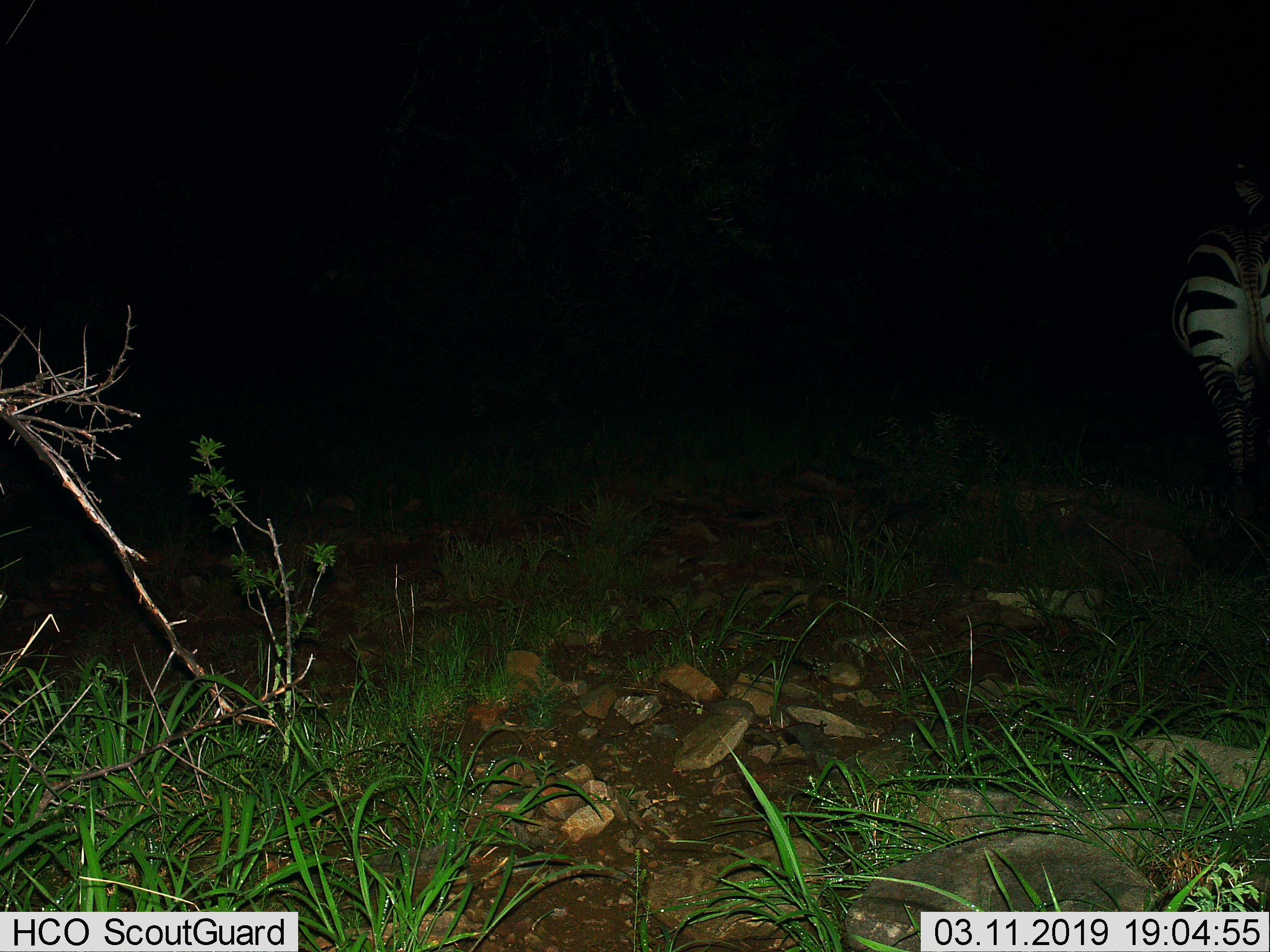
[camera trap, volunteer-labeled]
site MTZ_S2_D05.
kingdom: Animalia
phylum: Chordata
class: Mammalia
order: Perissodactyla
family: Equidae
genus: Equus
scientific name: Equus zebra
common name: mountain zebra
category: zebramountain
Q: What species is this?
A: Zebramountain (mountain zebra) (Equus zebra).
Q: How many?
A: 1.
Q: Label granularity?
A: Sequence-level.